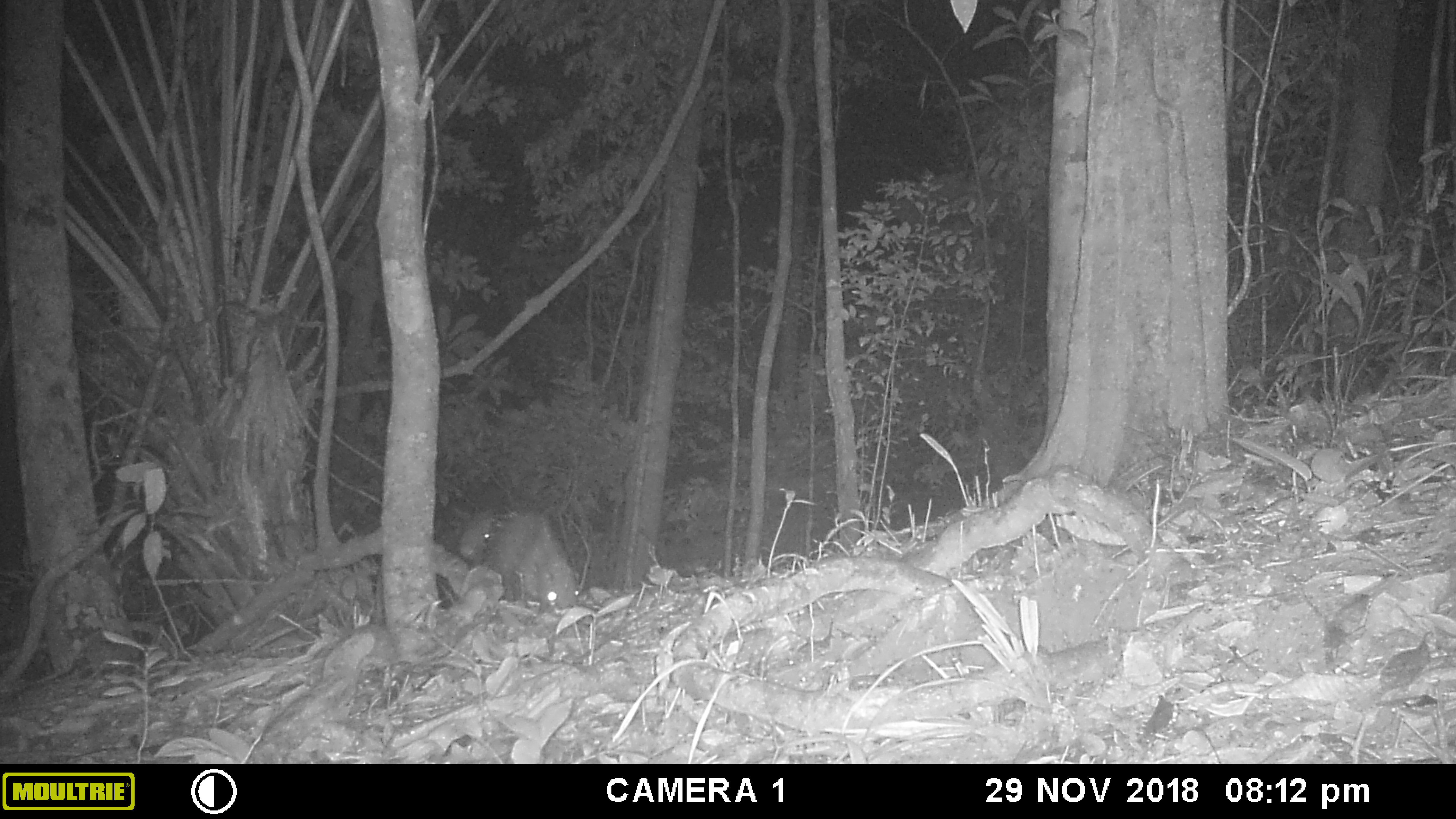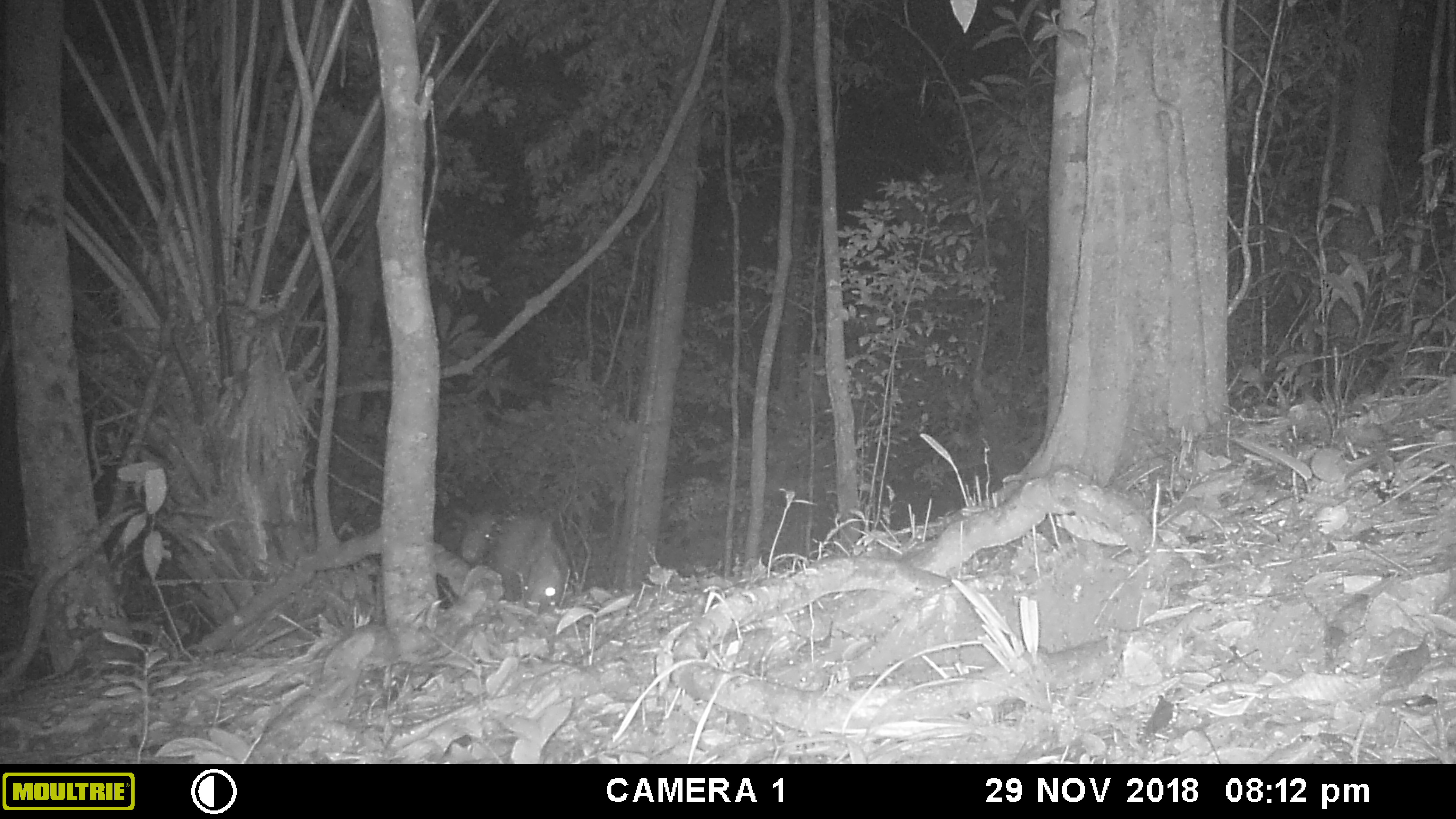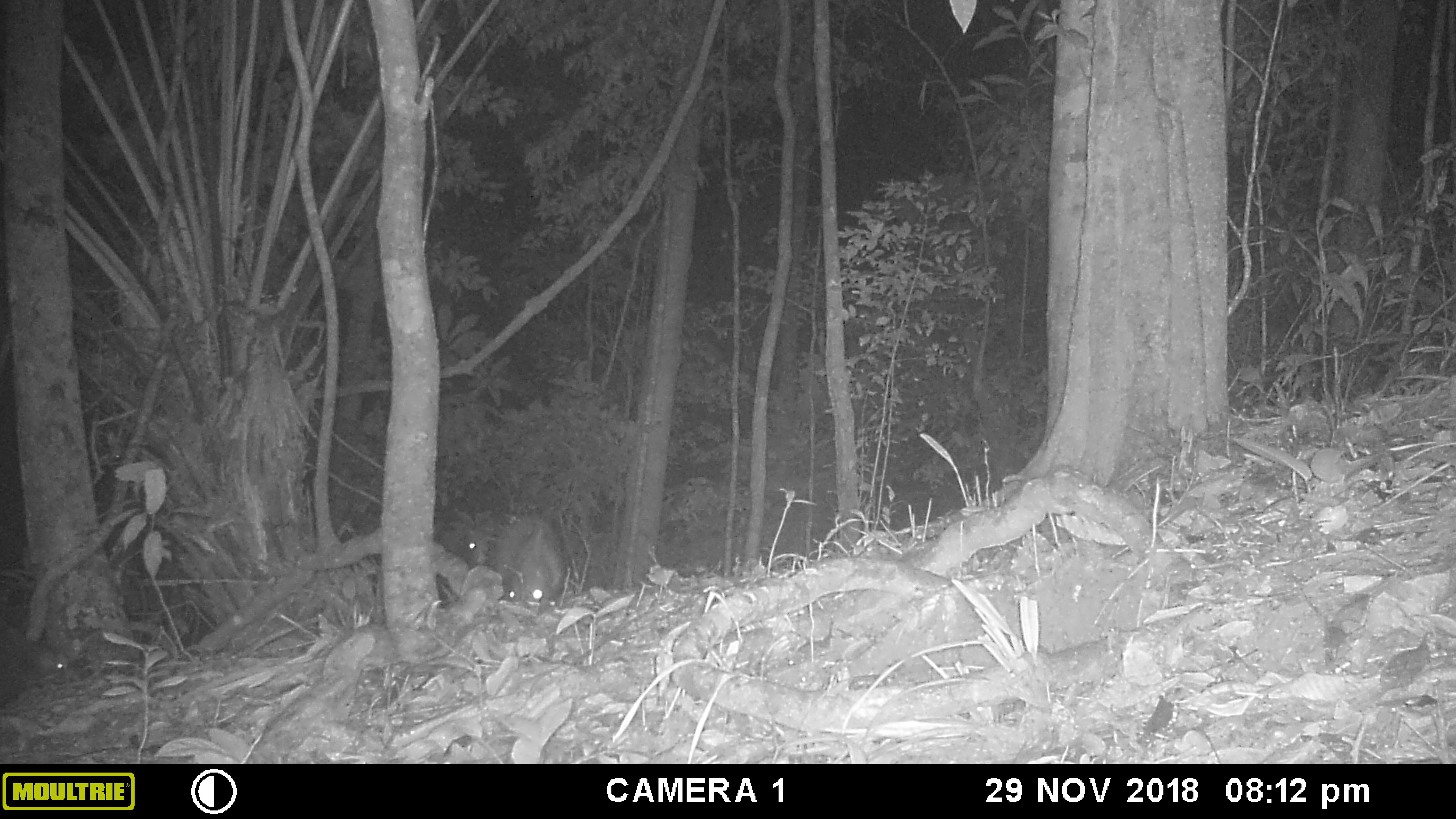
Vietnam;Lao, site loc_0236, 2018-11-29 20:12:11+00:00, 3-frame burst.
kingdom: Animalia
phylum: Chordata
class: Mammalia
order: Rodentia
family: Hystricidae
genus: Hystrix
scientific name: Hystrix brachyura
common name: malayan porcupine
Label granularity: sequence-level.